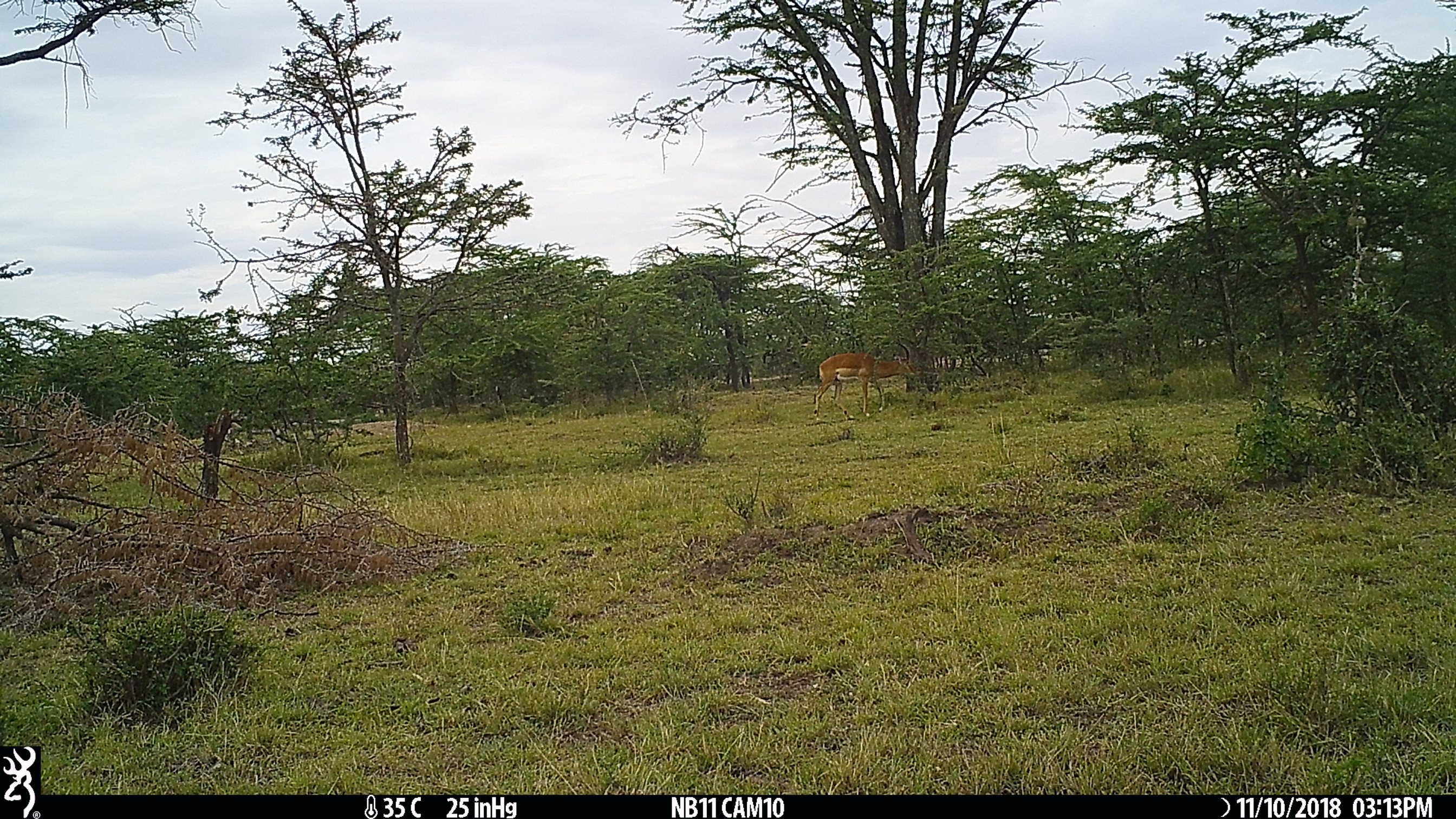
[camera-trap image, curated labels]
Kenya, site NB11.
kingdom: Animalia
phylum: Chordata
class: Mammalia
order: Artiodactyla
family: Bovidae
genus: Aepyceros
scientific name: Aepyceros melampus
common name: impala